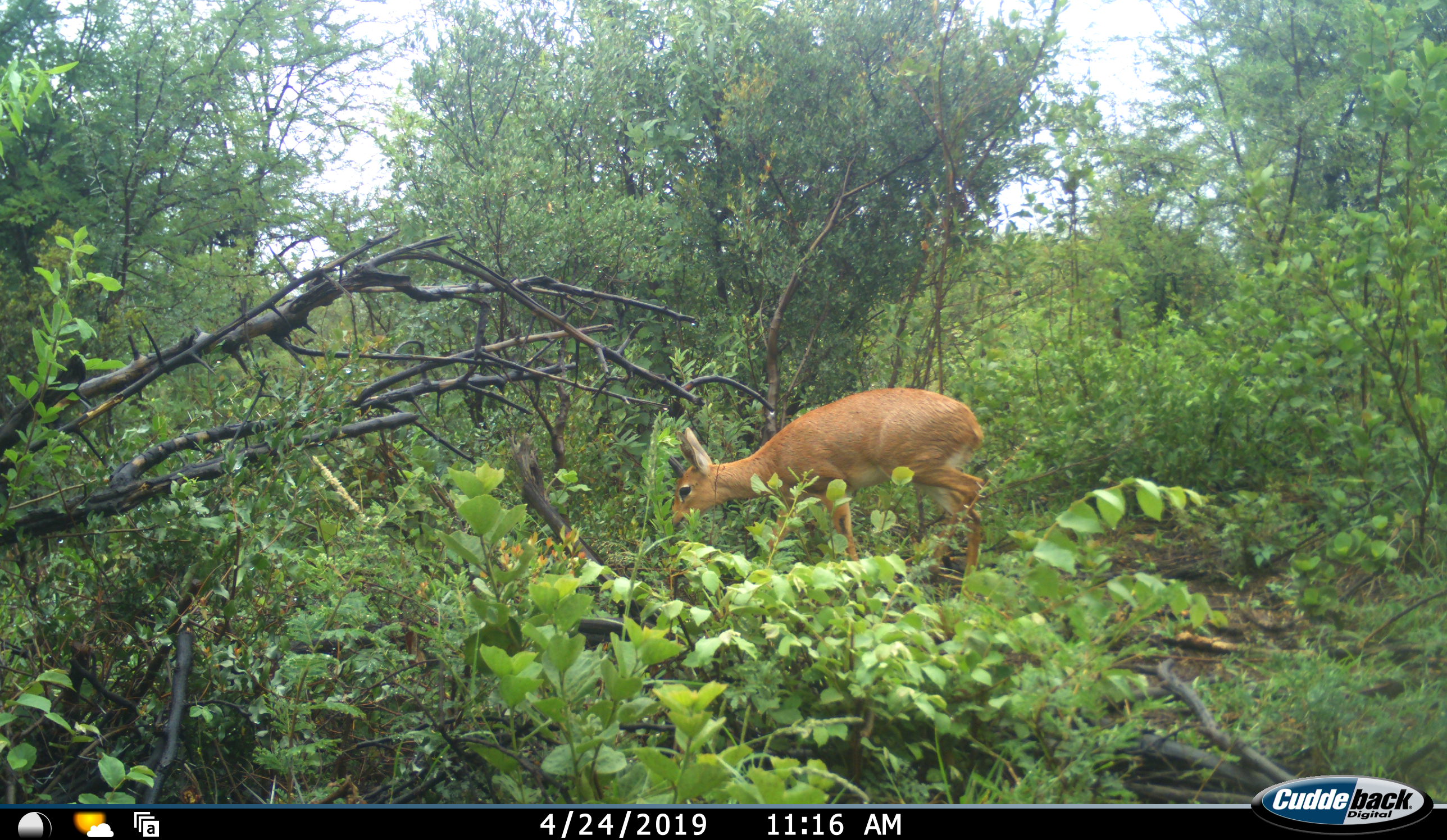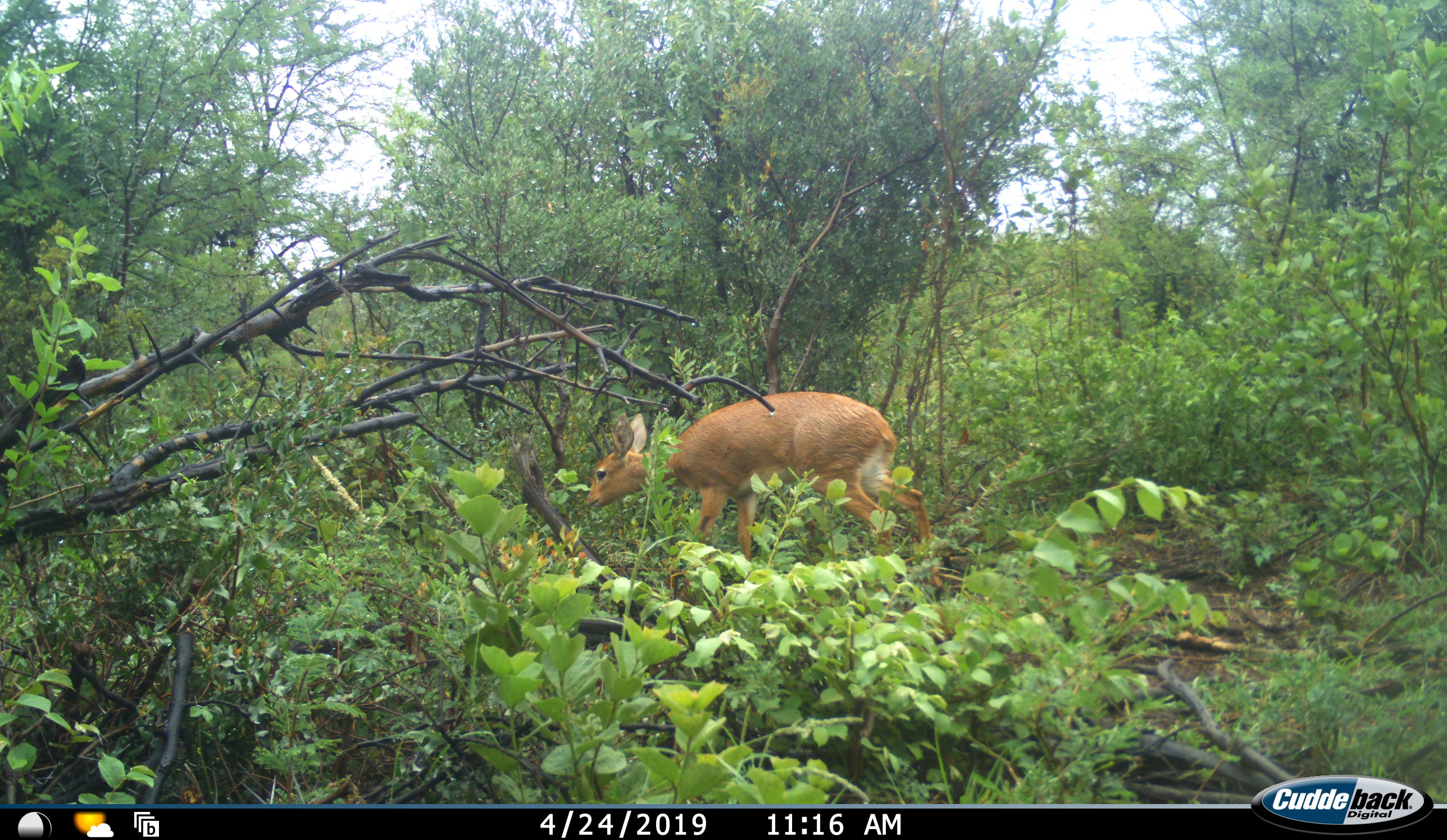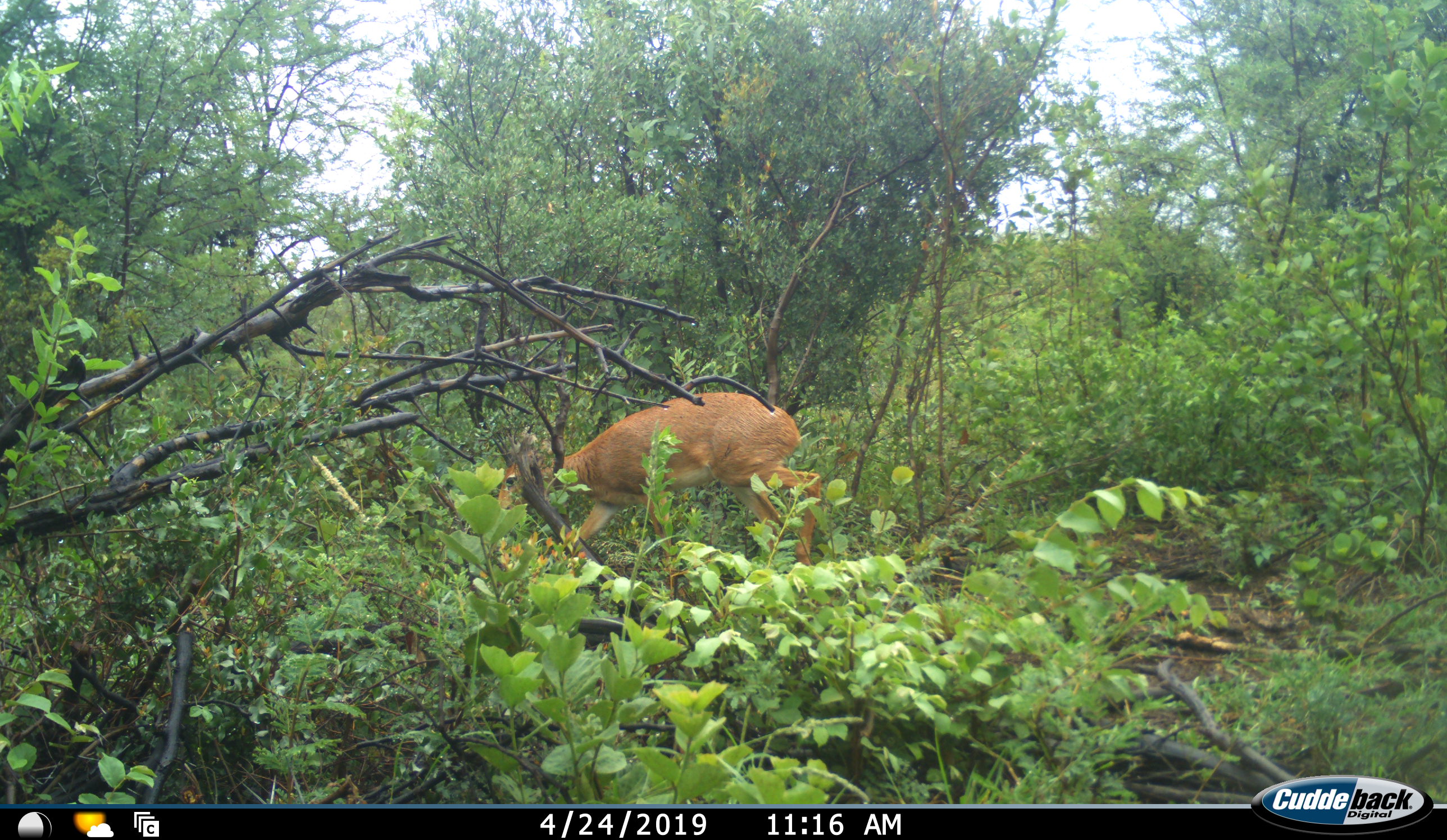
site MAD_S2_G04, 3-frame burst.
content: unidentified animal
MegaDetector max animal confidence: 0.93